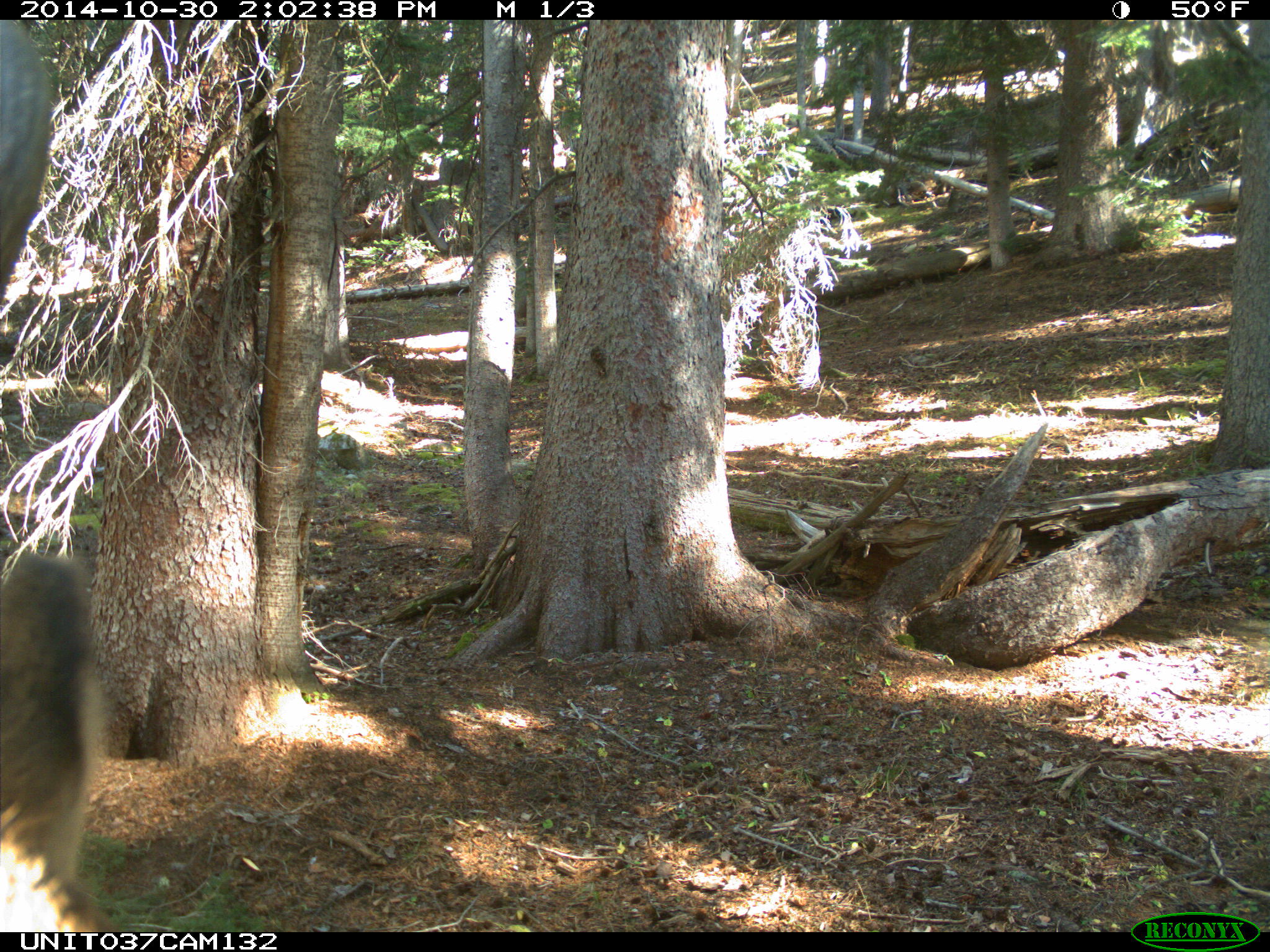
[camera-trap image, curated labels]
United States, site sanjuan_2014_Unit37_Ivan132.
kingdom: Animalia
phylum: Chordata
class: Mammalia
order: Artiodactyla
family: Cervidae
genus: Cervus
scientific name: Cervus elaphus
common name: red deer